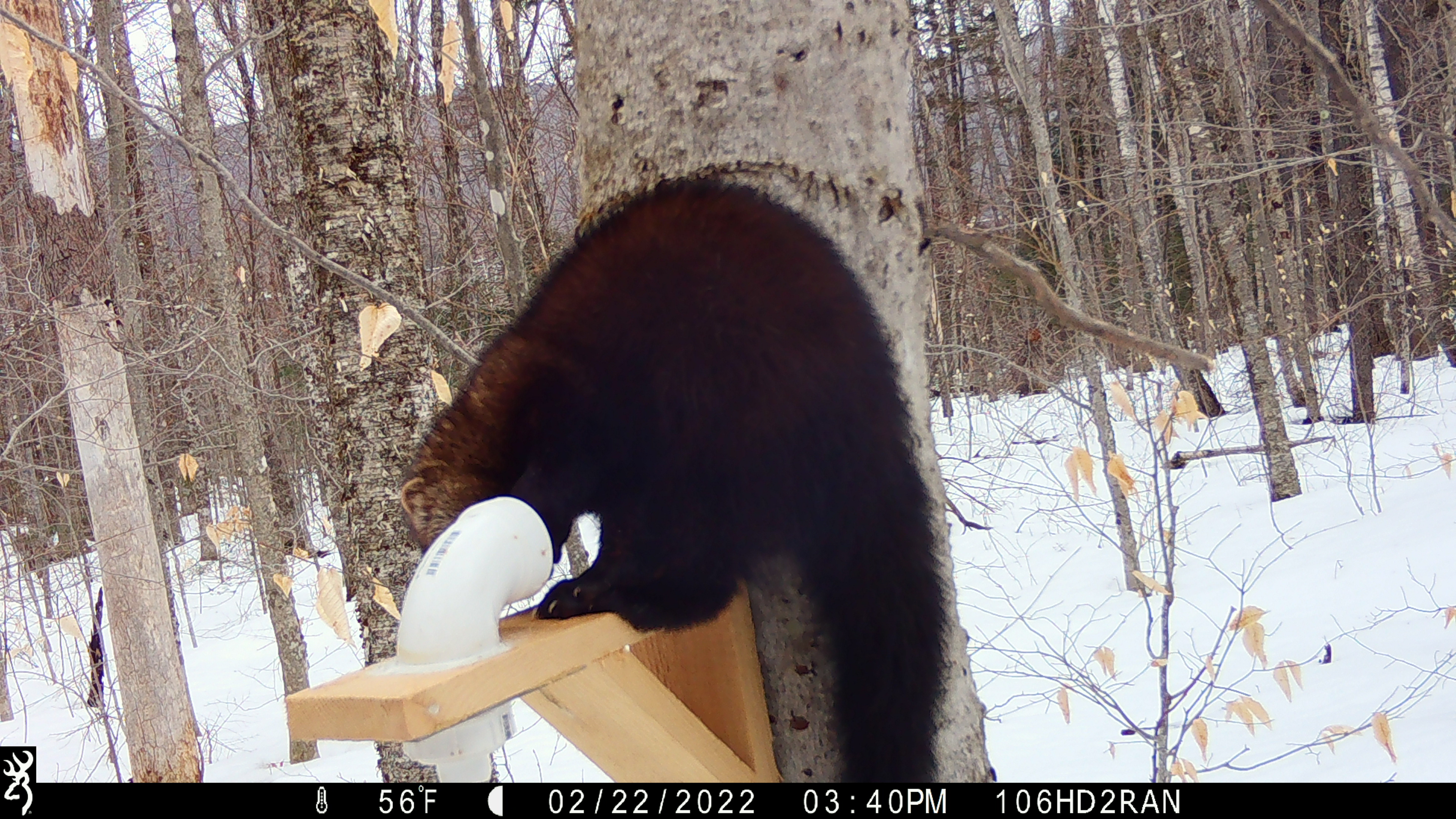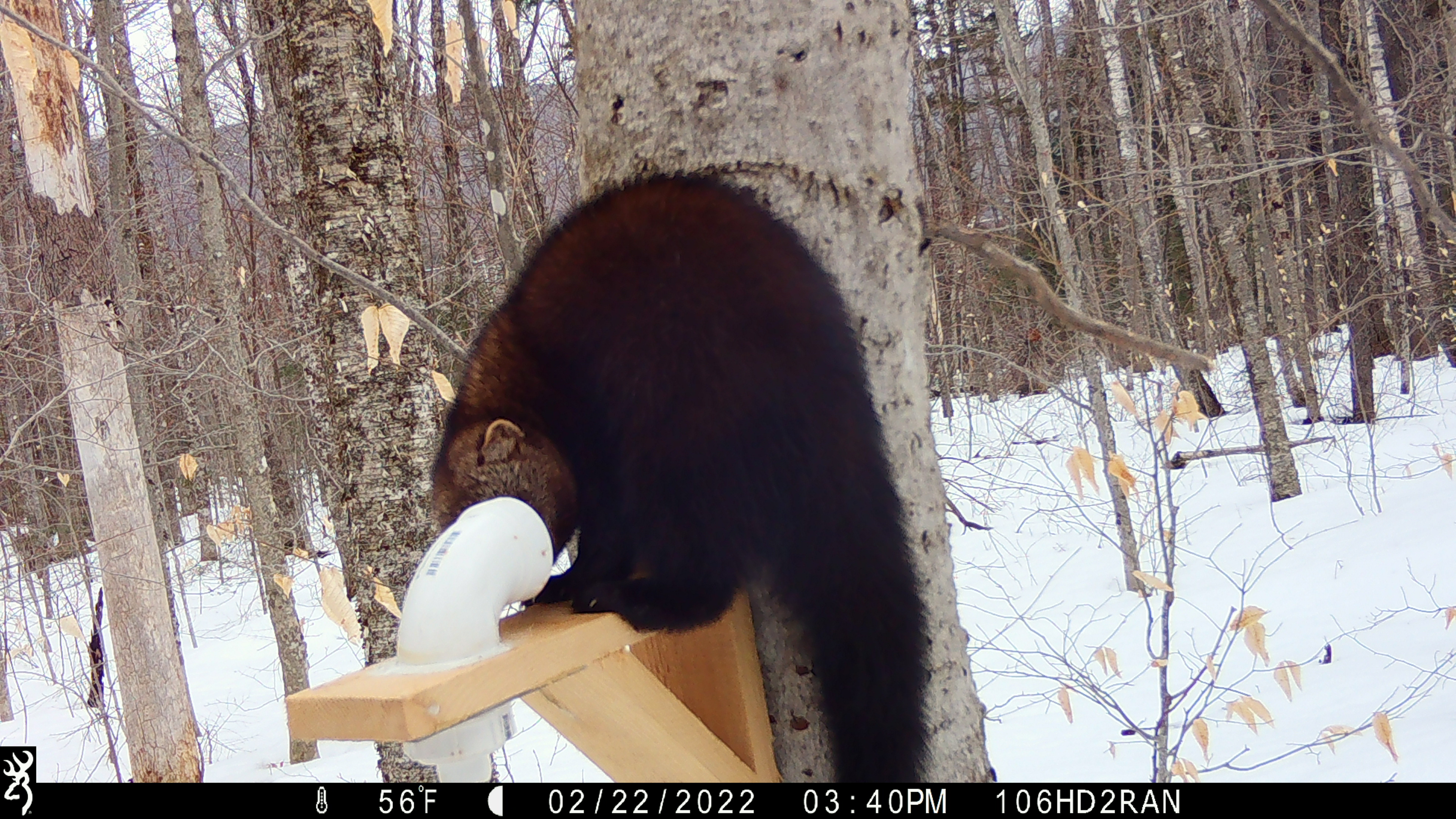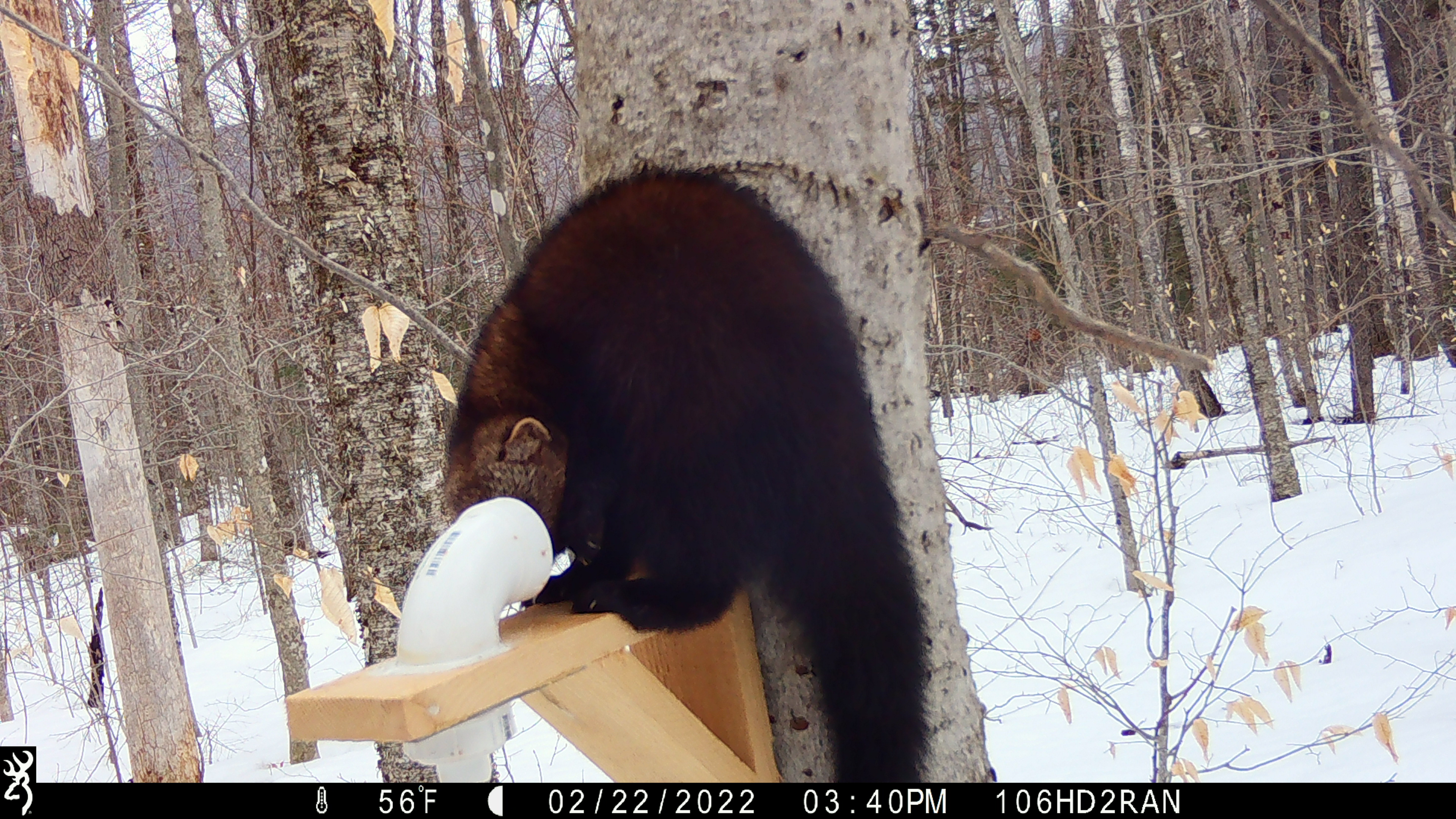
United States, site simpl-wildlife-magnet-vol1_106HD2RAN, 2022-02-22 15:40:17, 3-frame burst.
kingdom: Animalia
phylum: Chordata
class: Mammalia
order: Carnivora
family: Mustelidae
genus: Pekania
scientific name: Pekania pennanti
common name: fisher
Fisher (Pekania pennanti).